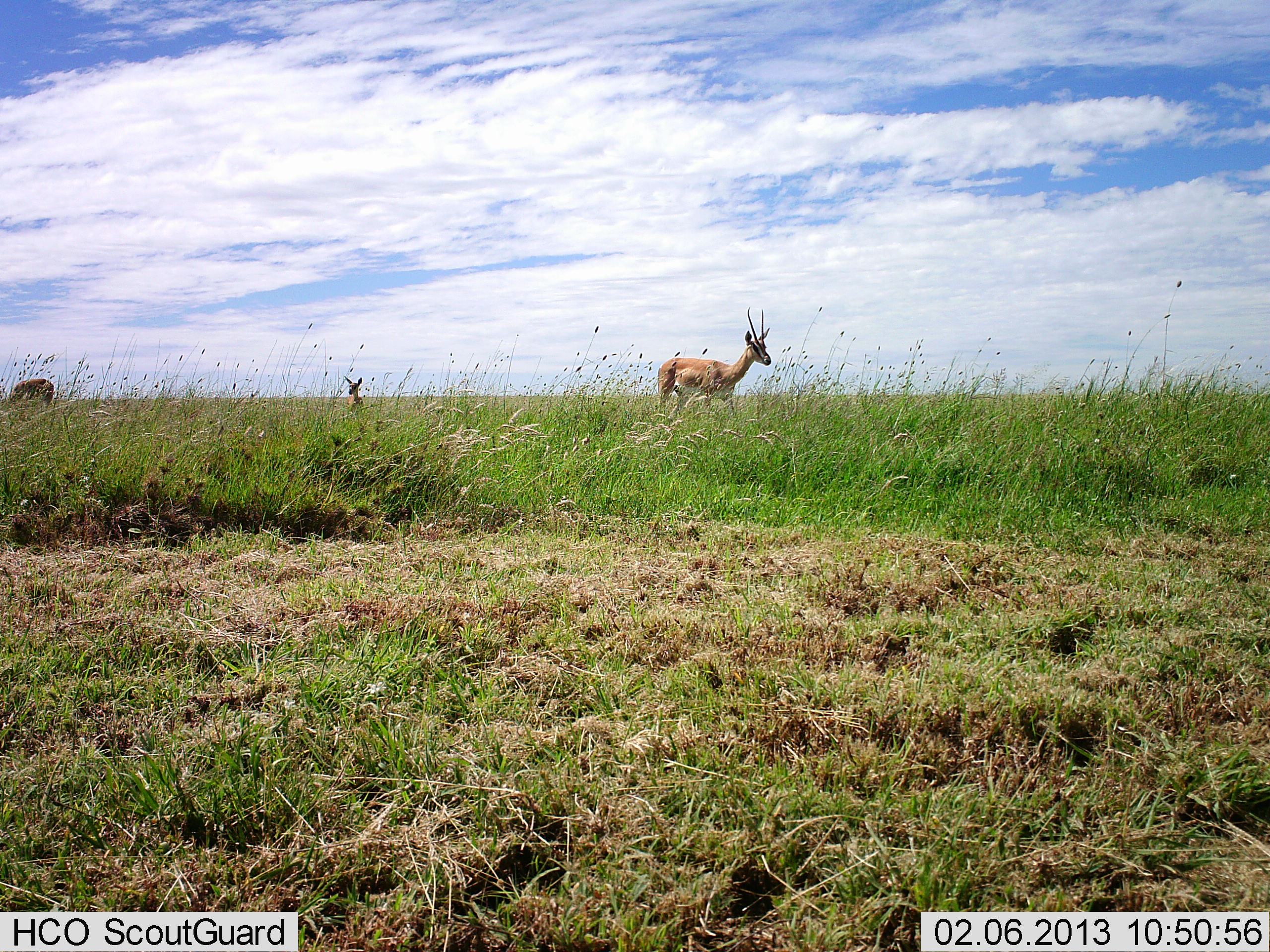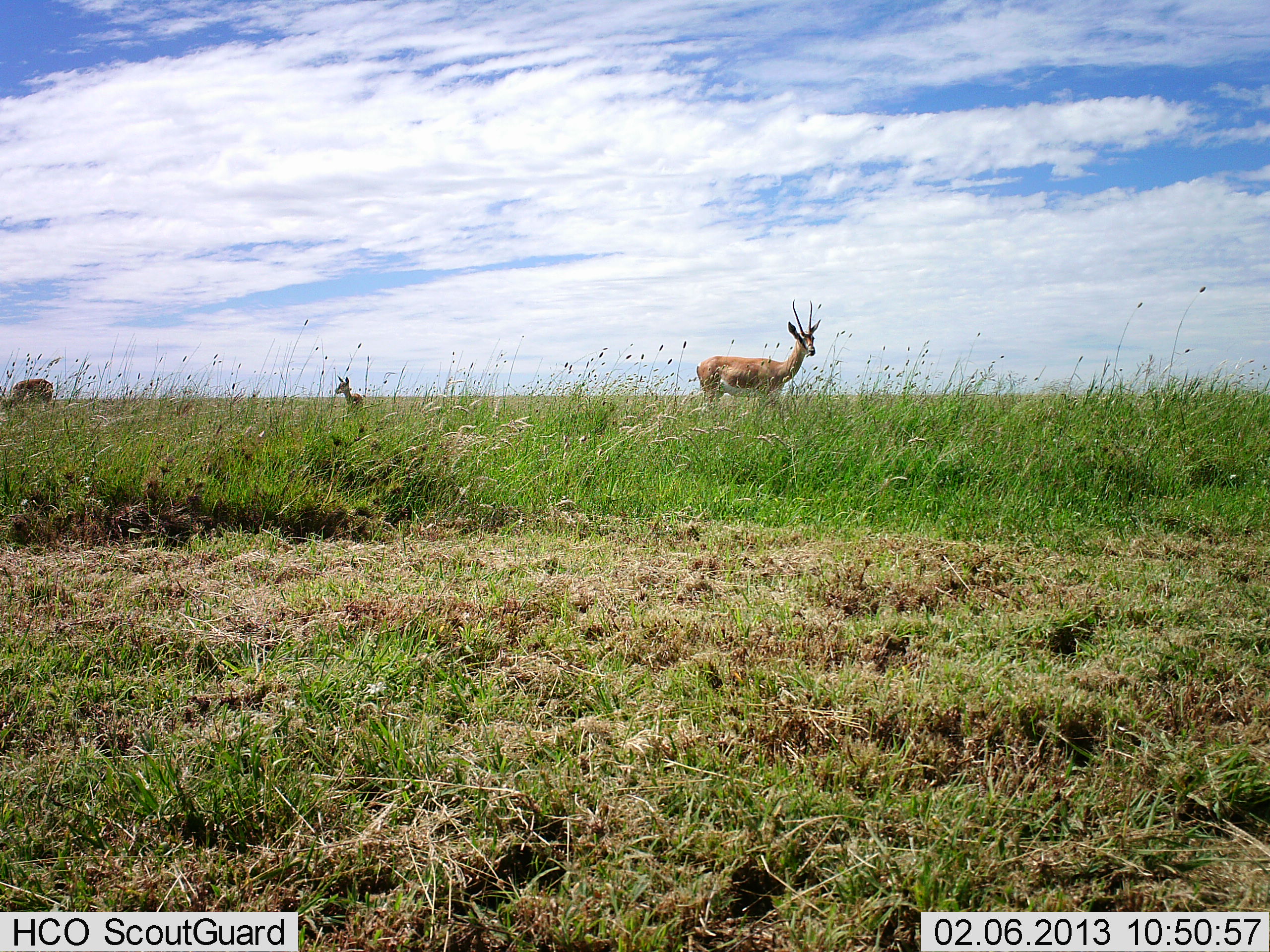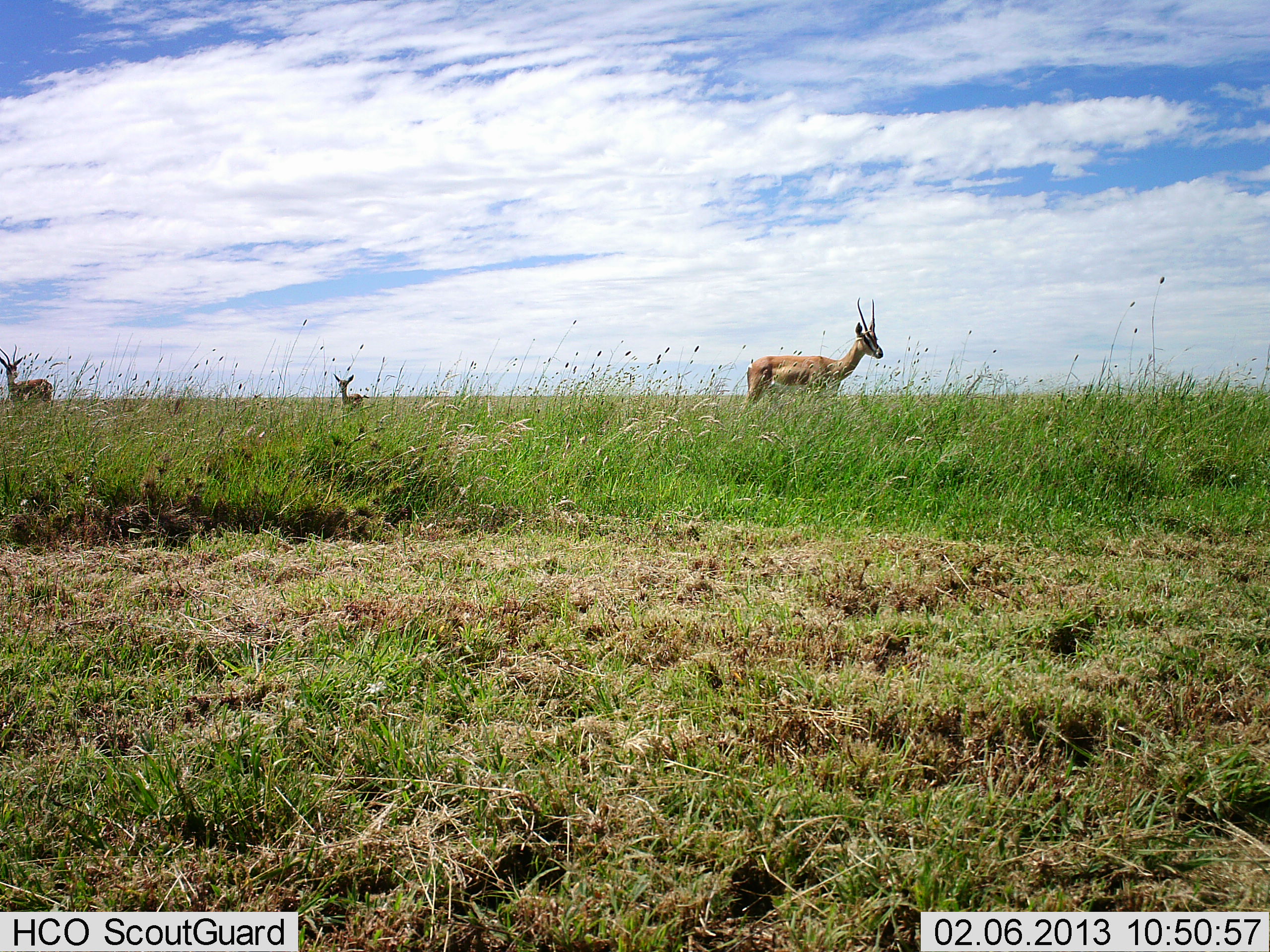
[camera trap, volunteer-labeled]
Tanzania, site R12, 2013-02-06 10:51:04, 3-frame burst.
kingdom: Animalia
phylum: Chordata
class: Mammalia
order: Artiodactyla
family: Bovidae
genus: Nanger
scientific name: Nanger granti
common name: grant's gazelle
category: gazellegrants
Gazellegrants (grant's gazelle) (Nanger granti), count 3. Behavior (volunteer vote fractions): standing 82%, resting 6%, moving 41%, interacting 6%. Young present (vote fraction): 41%. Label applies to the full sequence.